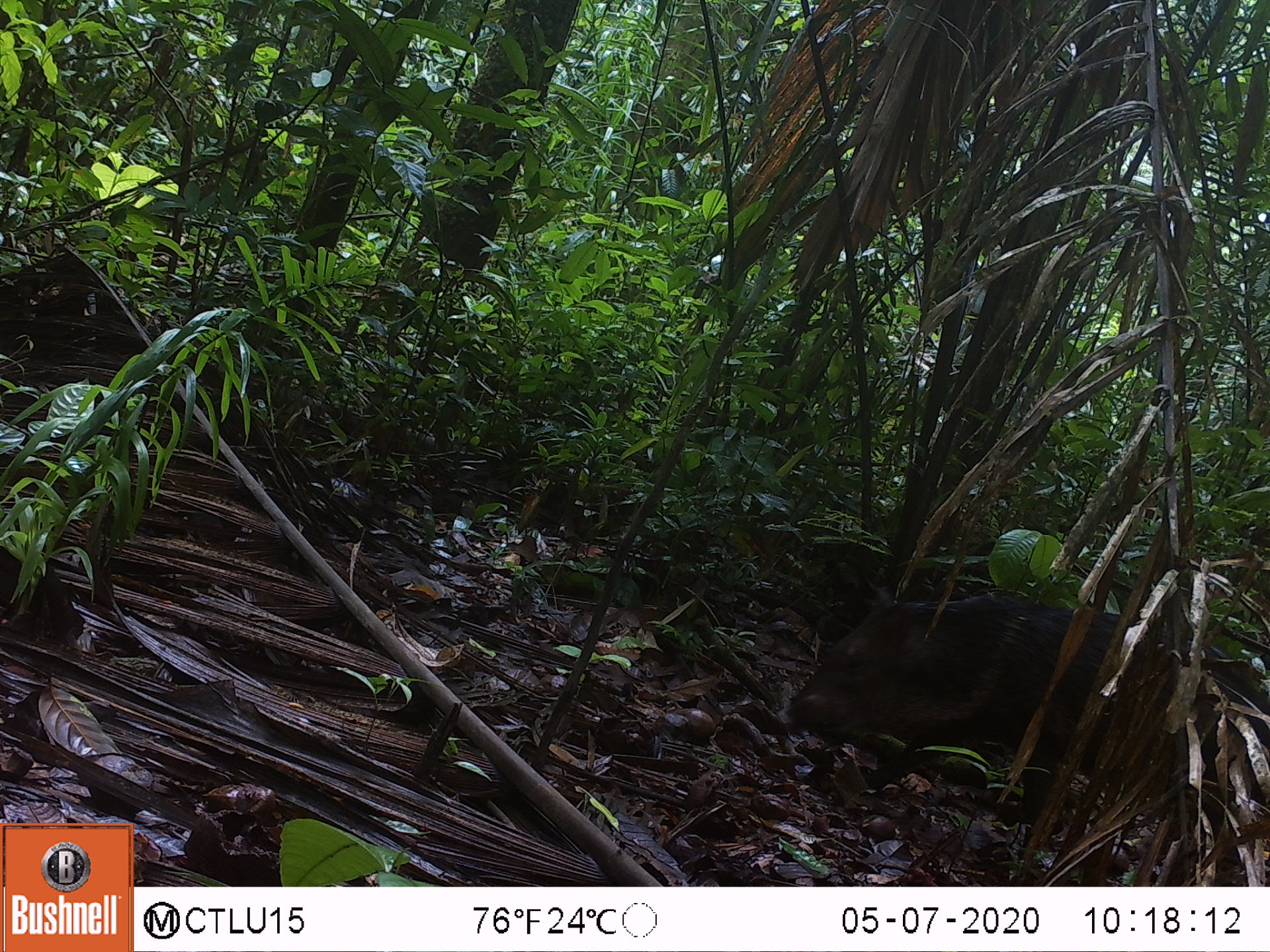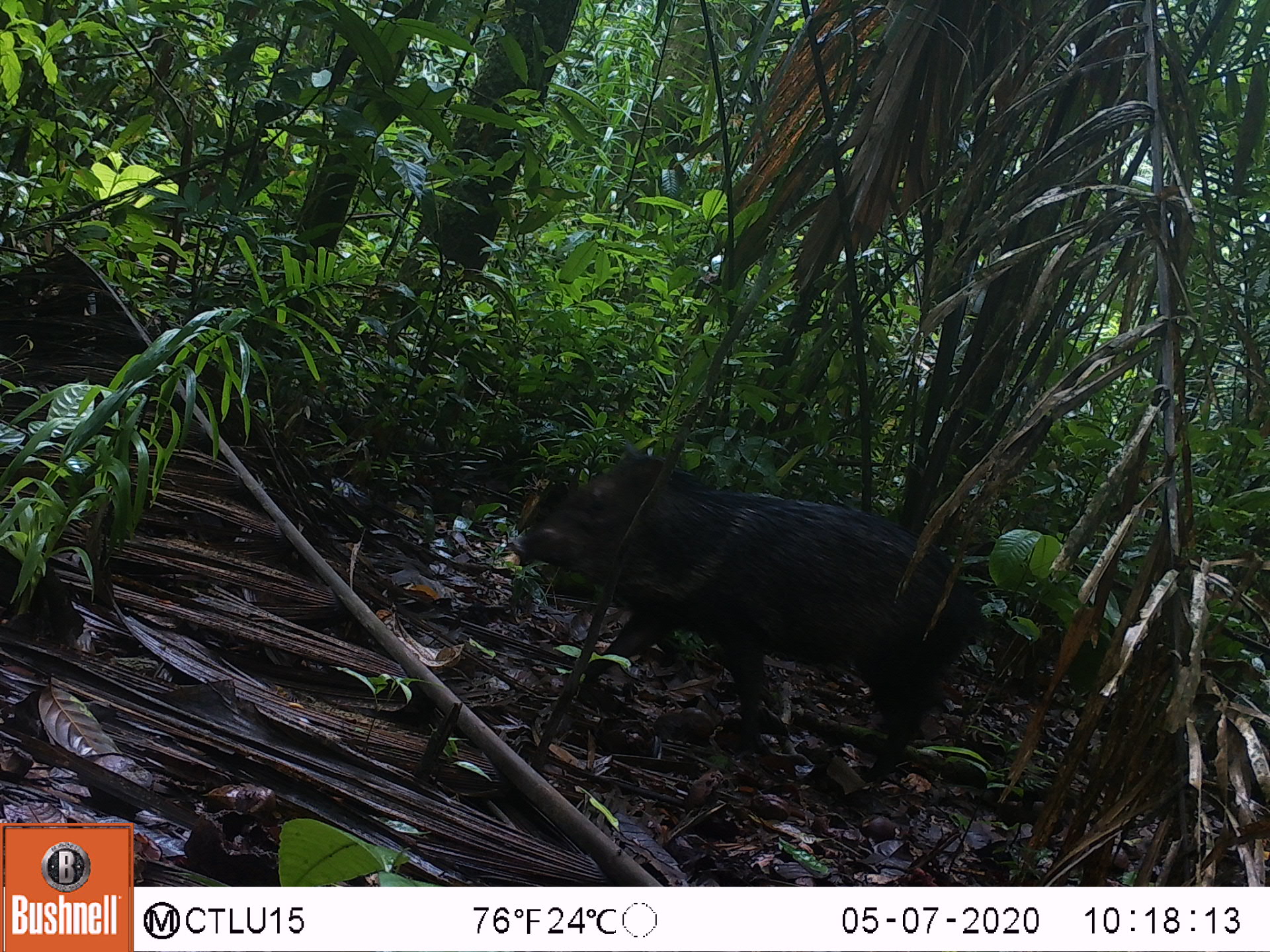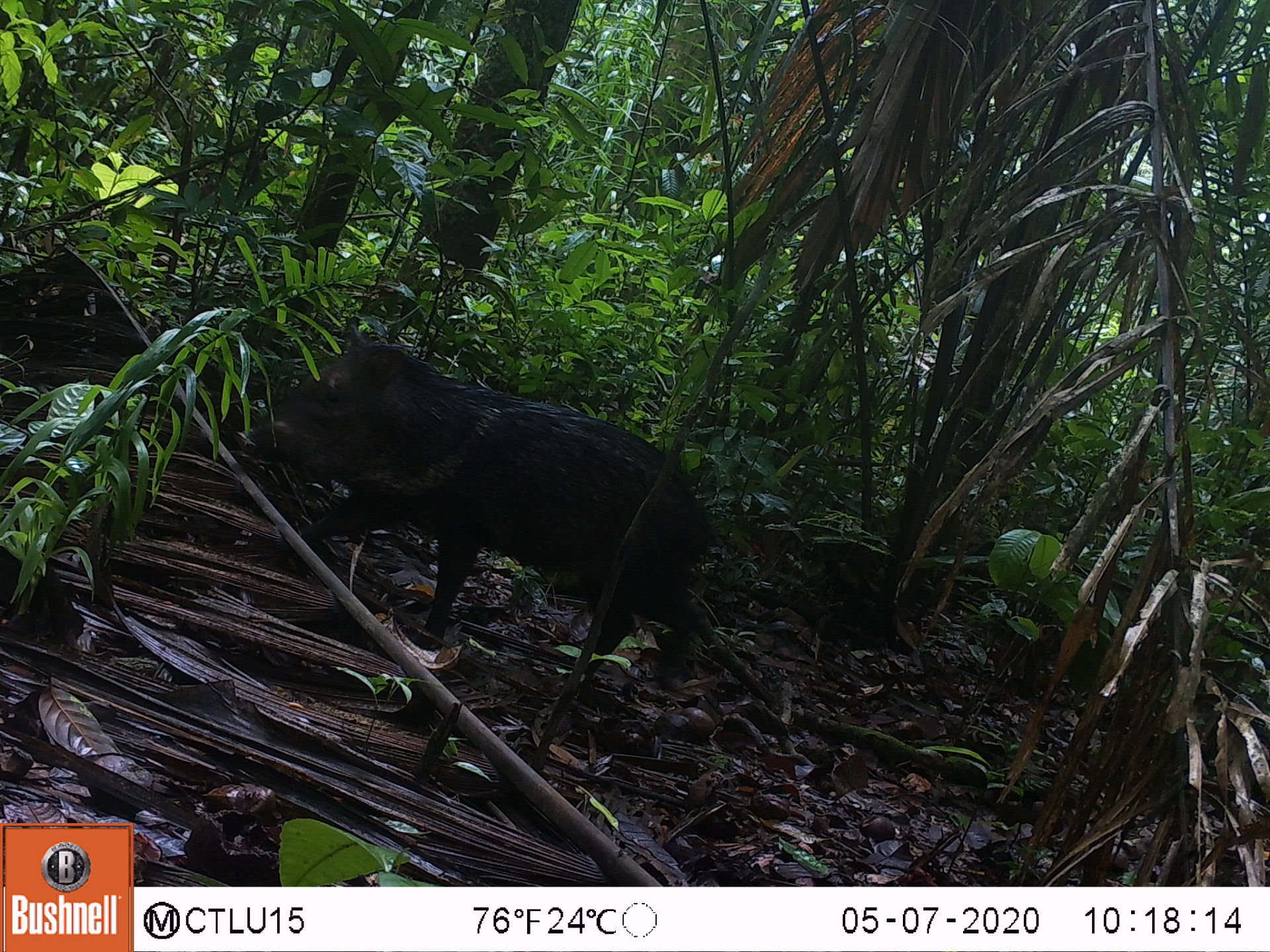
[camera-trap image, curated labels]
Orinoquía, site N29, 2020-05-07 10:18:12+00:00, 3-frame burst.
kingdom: Animalia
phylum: Chordata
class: Mammalia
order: Artiodactyla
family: Tayassuidae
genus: Pecari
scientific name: Pecari tajacu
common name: collared peccary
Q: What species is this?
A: Collared peccary (Pecari tajacu).